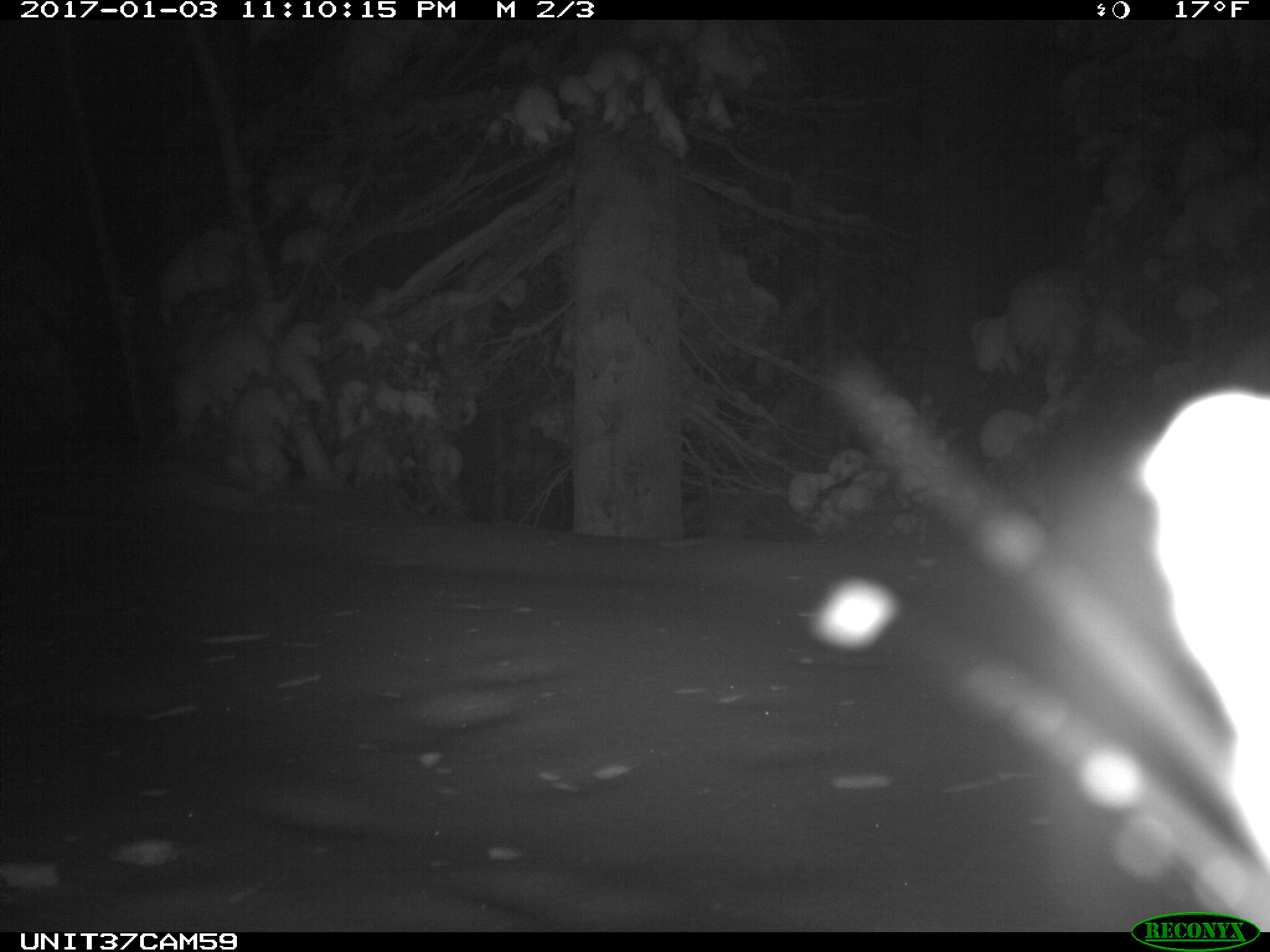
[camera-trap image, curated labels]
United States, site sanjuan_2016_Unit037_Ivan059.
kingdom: Animalia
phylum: Chordata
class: Mammalia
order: Lagomorpha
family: Leporidae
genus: Lepus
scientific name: Lepus americanus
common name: snowshoe hare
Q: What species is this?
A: Lepus americanus (snowshoe hare).